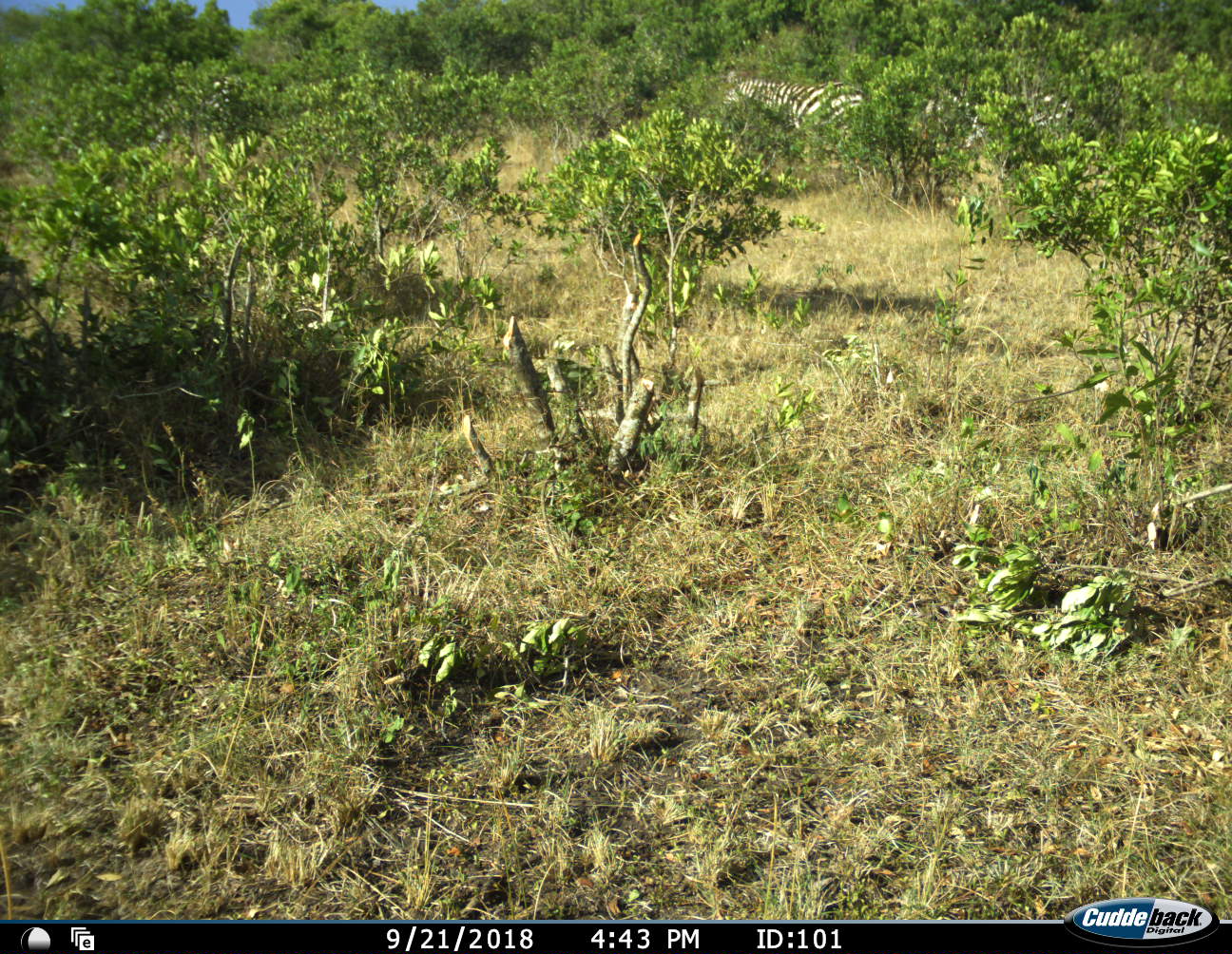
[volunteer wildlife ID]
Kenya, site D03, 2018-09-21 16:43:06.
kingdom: Animalia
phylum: Chordata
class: Mammalia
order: Perissodactyla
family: Equidae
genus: Equus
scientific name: Equus quagga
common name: plains zebra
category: zebra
Zebra (plains zebra) (Equus quagga), count 2. Behavior (volunteer vote fractions): standing 71%, resting 0%, moving 29%, interacting 0%. Young present (vote fraction): 0%. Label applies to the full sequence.